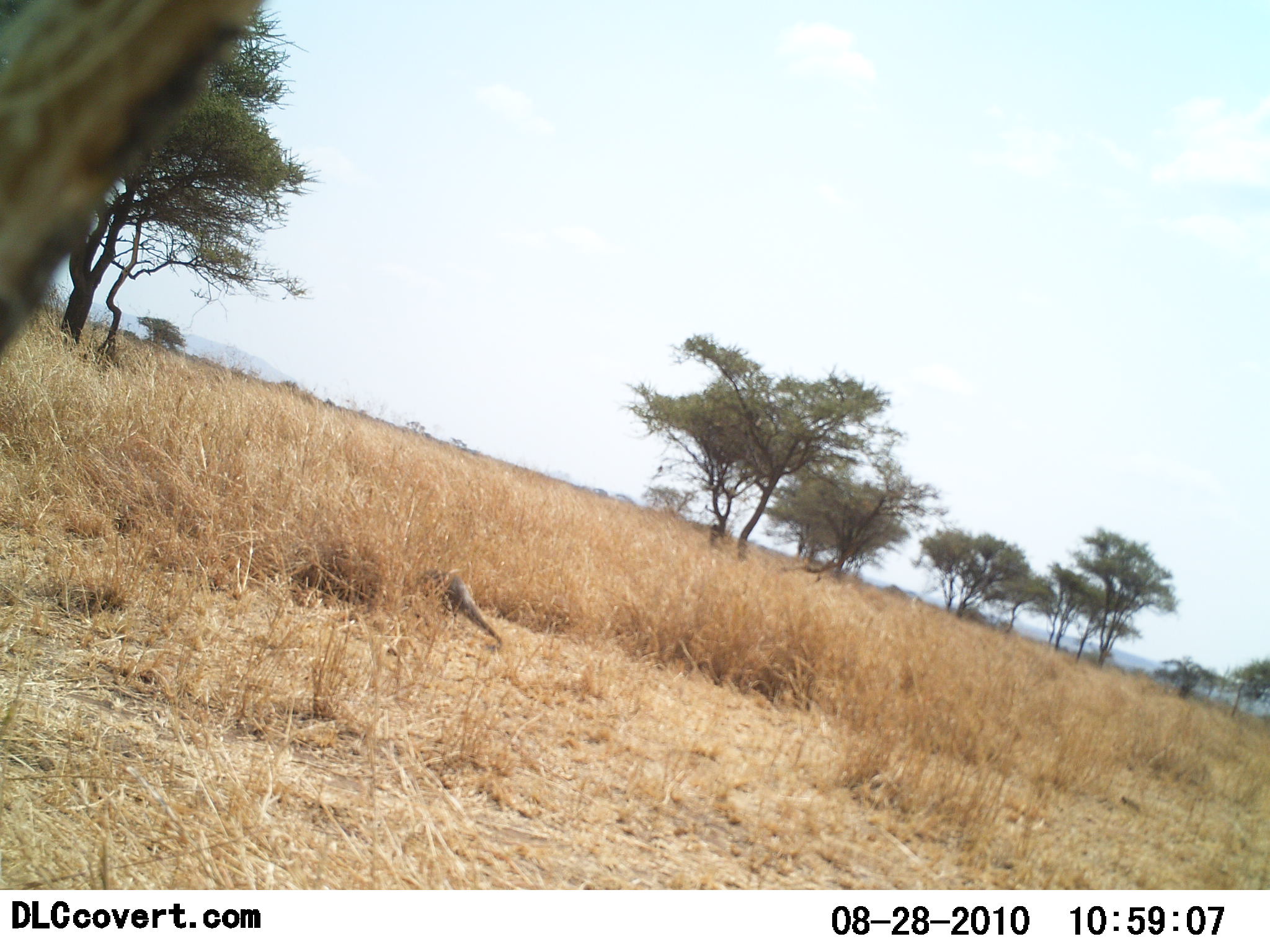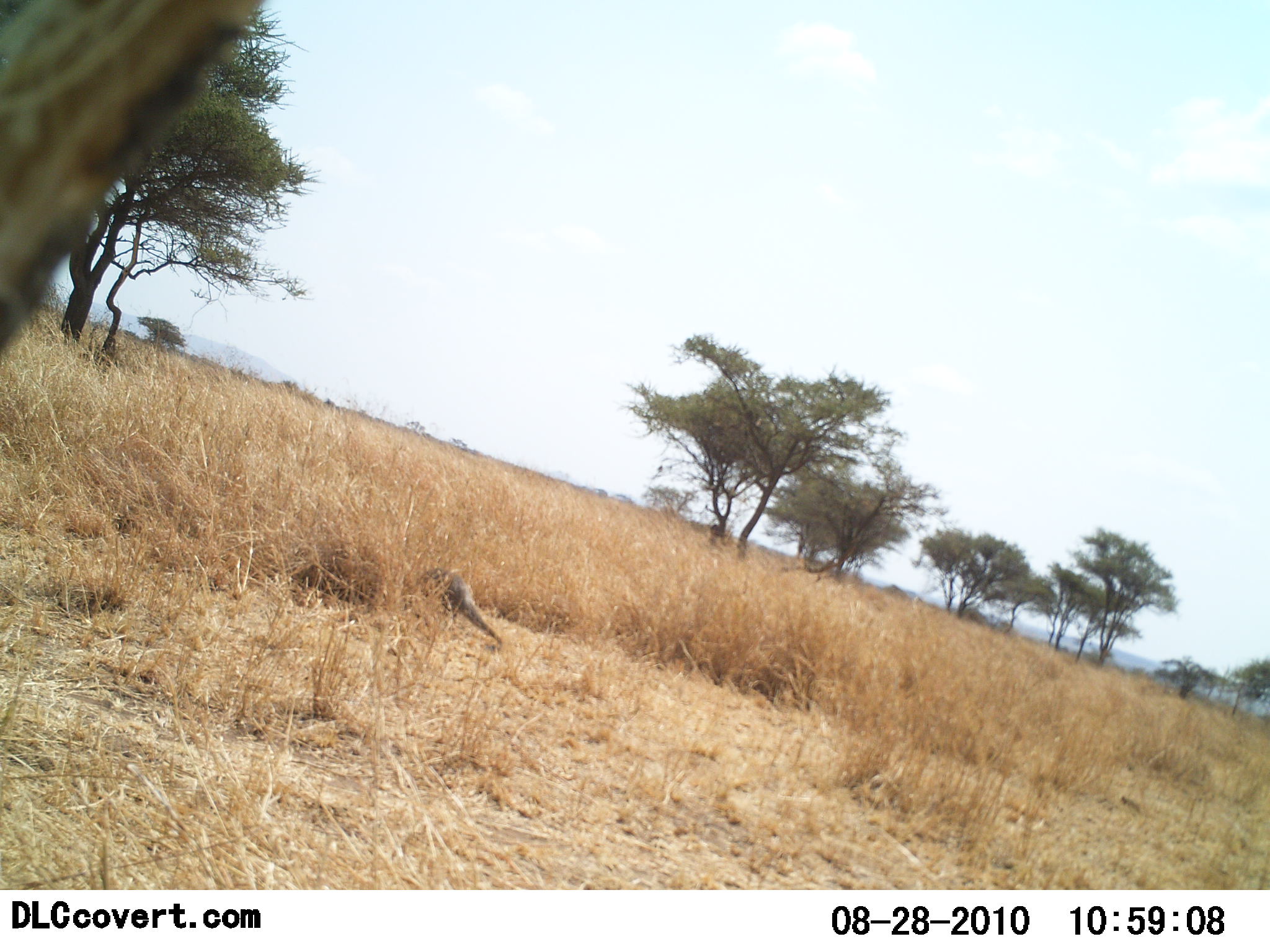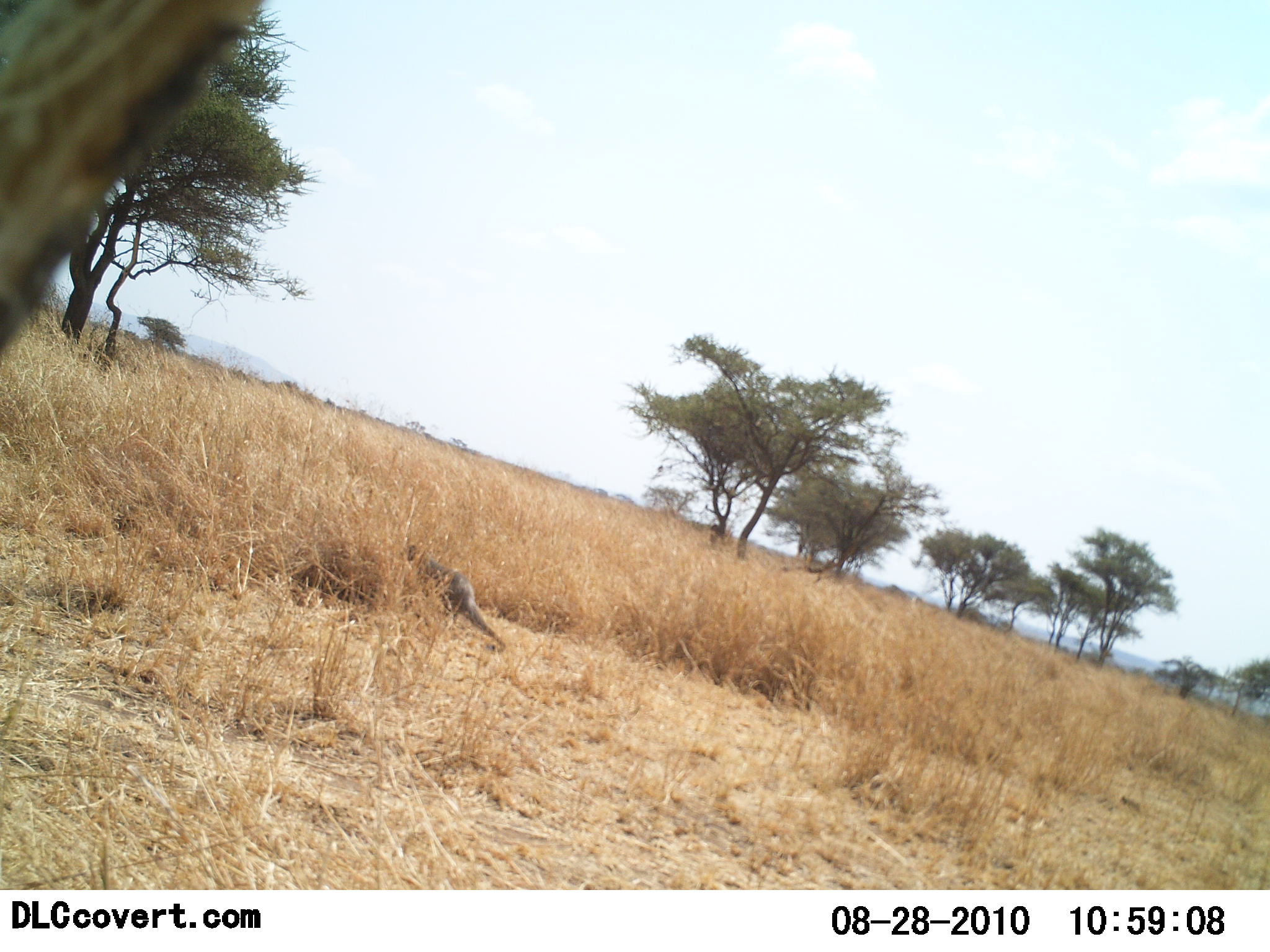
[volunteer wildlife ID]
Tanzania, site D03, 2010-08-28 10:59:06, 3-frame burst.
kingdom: Animalia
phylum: Chordata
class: Mammalia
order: Tubulidentata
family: Orycteropodidae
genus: Orycteropus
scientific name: Orycteropus afer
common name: aardvark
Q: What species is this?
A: Aardvark (Orycteropus afer).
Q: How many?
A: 1.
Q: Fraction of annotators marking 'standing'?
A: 43%.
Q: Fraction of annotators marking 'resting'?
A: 0%.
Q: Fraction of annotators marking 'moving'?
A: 0%.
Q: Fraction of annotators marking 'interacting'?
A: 0%.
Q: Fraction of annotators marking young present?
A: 0%.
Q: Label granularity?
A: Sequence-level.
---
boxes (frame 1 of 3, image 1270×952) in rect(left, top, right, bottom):
animal: rect(295, 546, 506, 648)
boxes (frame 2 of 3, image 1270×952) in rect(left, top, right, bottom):
animal: rect(290, 543, 507, 648)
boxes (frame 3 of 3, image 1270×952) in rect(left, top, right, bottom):
animal: rect(290, 540, 506, 649)